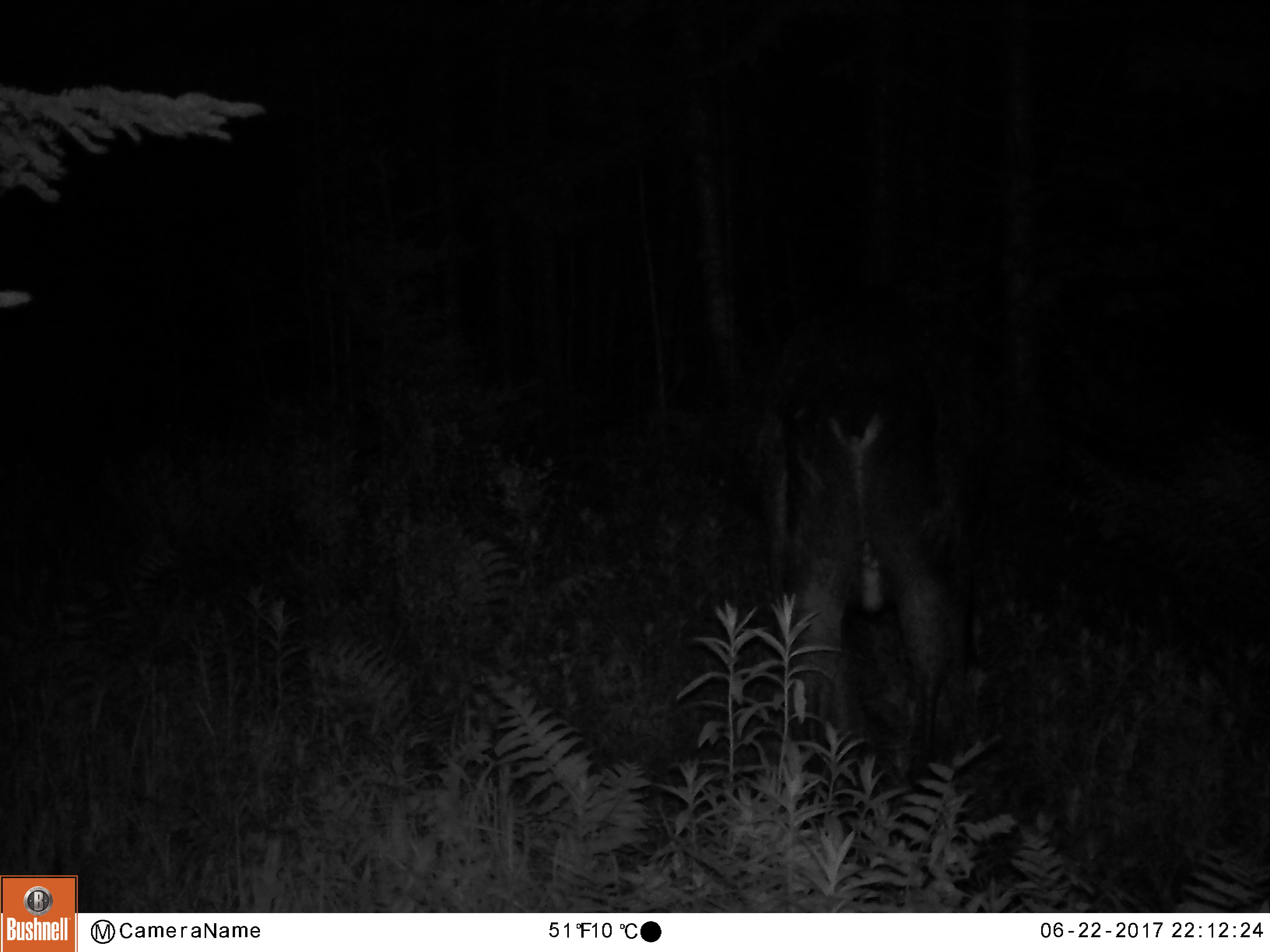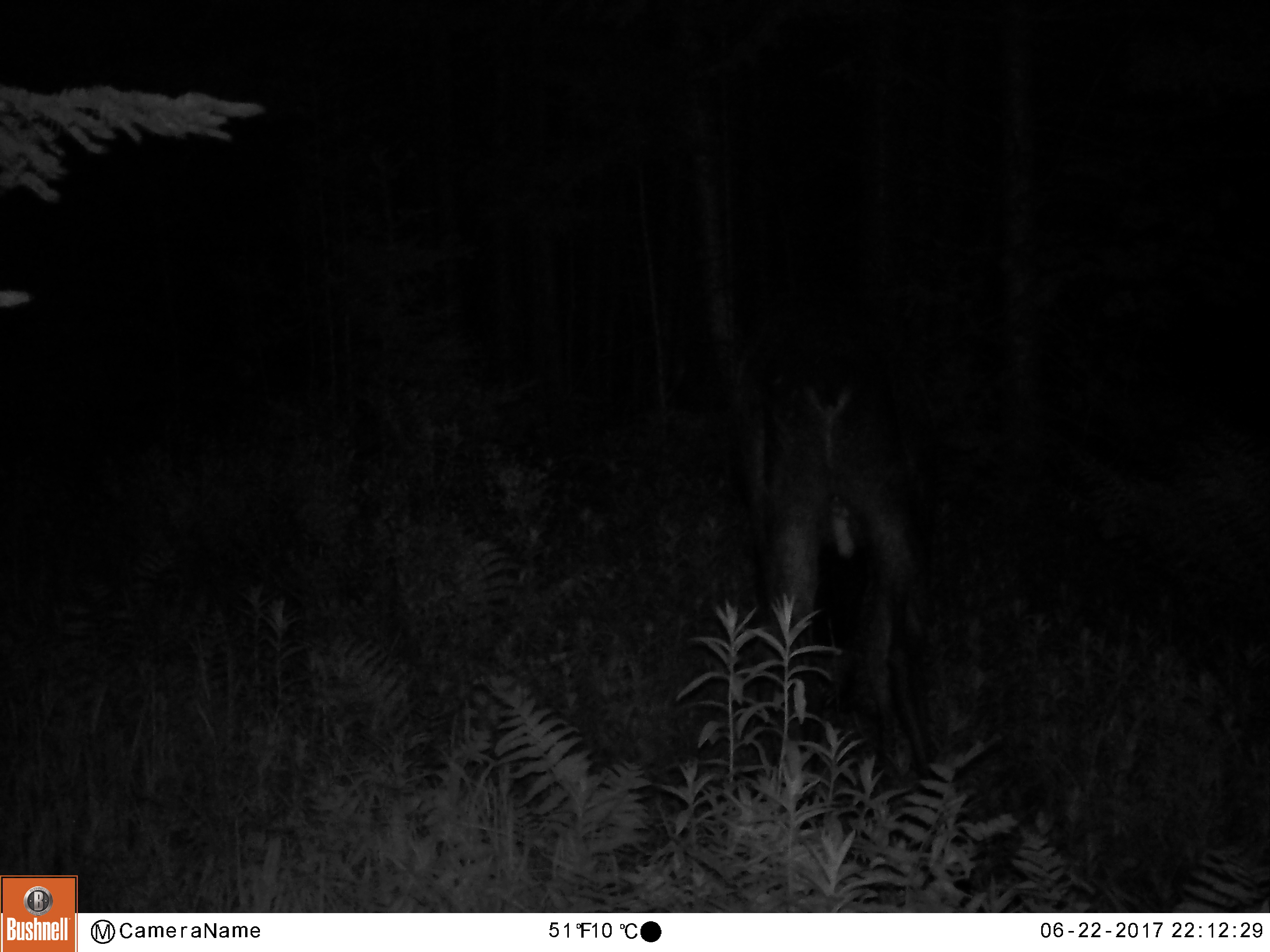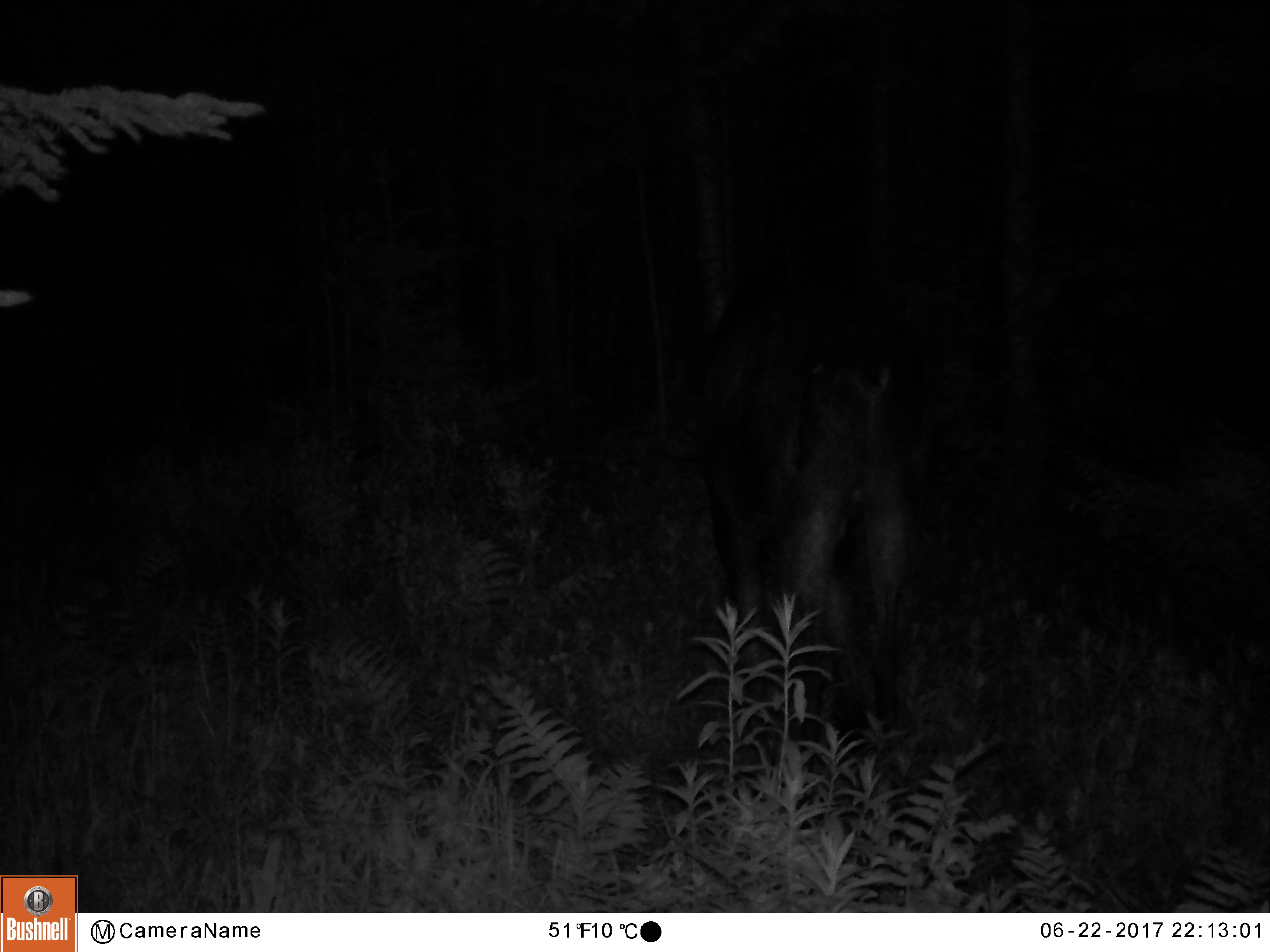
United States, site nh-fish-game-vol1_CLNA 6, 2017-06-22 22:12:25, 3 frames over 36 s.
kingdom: Animalia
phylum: Chordata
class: Mammalia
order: Artiodactyla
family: Cervidae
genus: Alces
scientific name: Alces alces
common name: moose